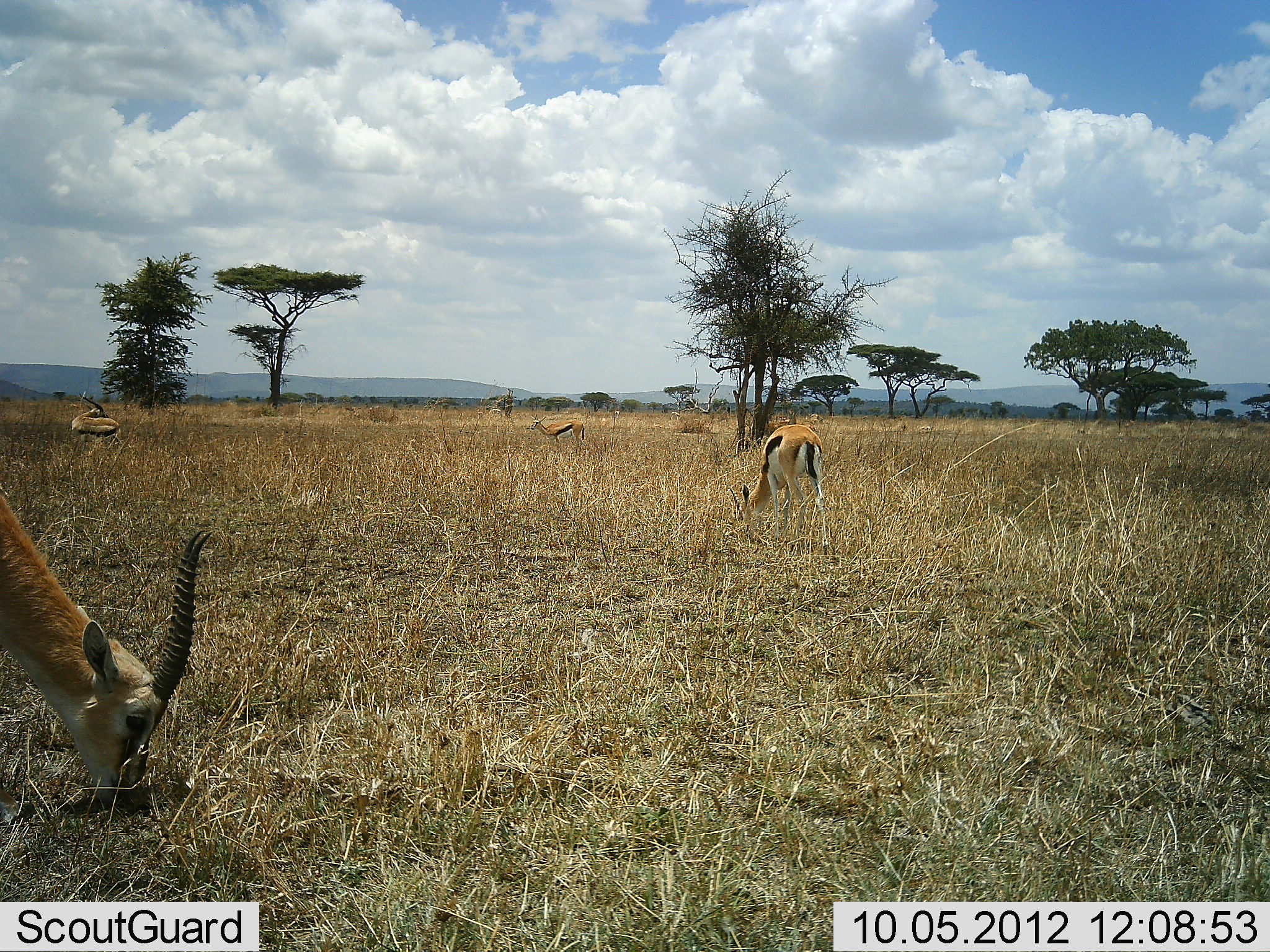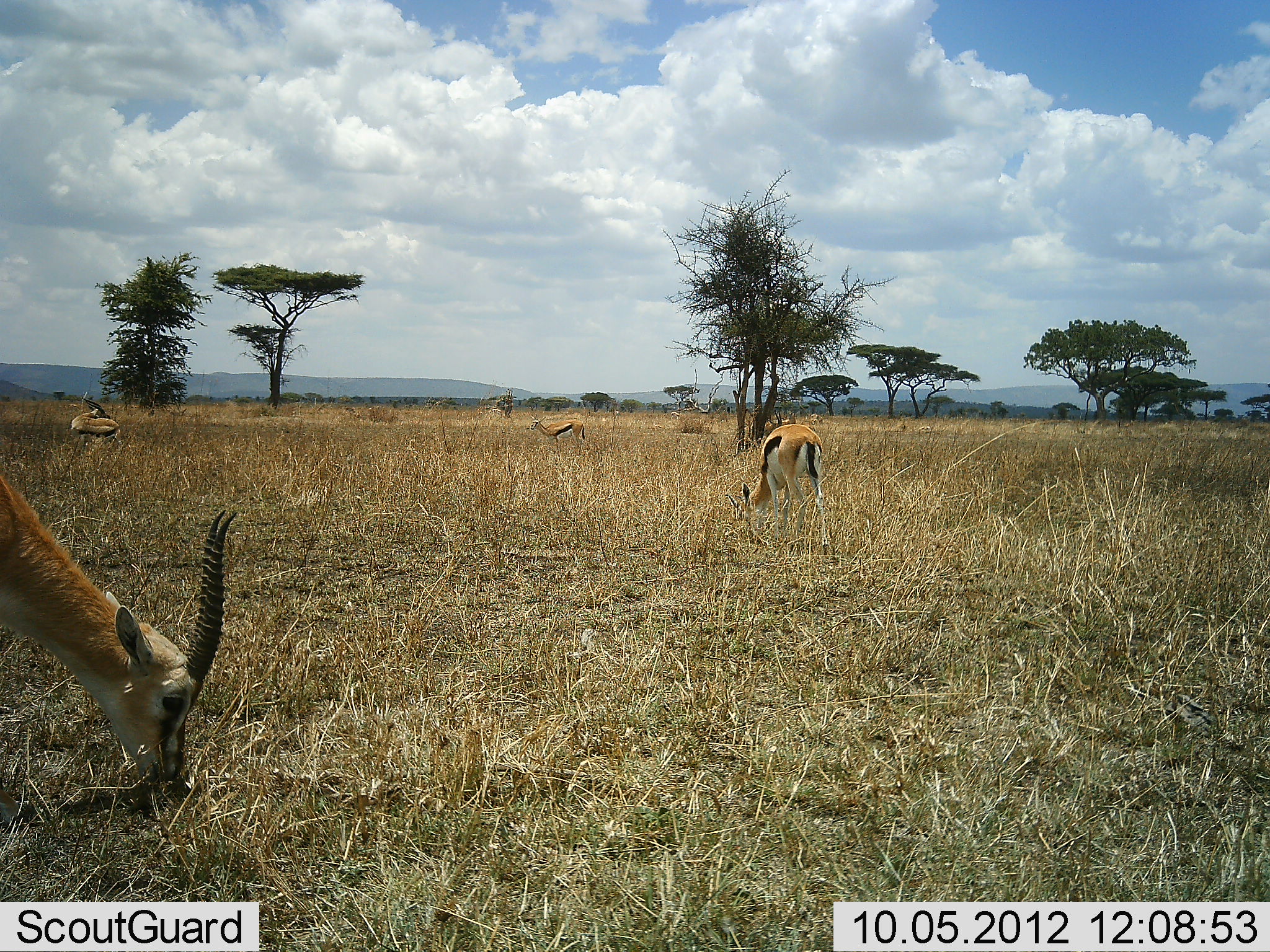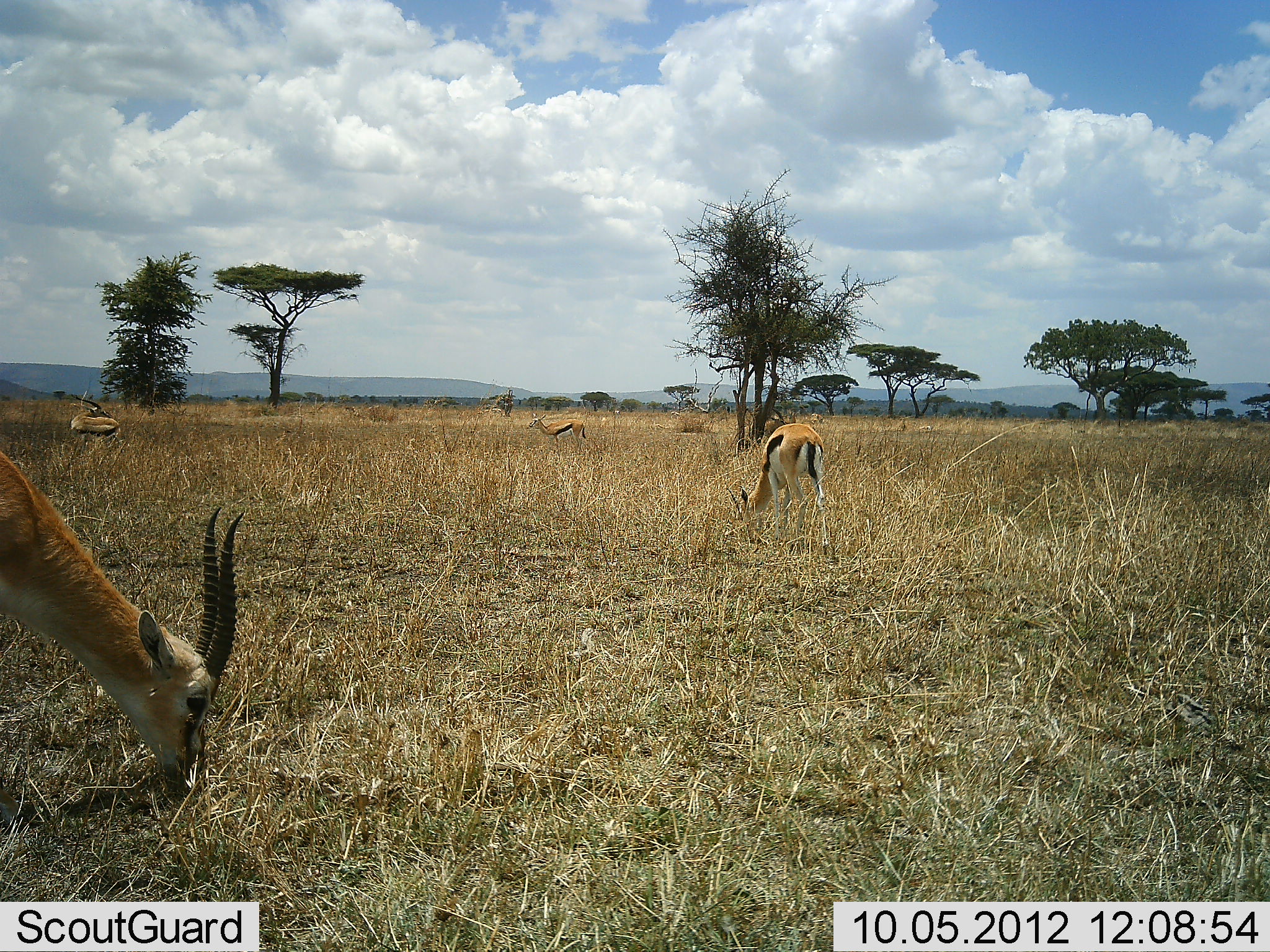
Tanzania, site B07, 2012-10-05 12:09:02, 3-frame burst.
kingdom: Animalia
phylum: Chordata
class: Mammalia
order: Artiodactyla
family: Bovidae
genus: Eudorcas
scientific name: Eudorcas thomsonii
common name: thomson's gazelle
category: gazellethomsons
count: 4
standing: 50%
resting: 0%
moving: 0%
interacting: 0%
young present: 0%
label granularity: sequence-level